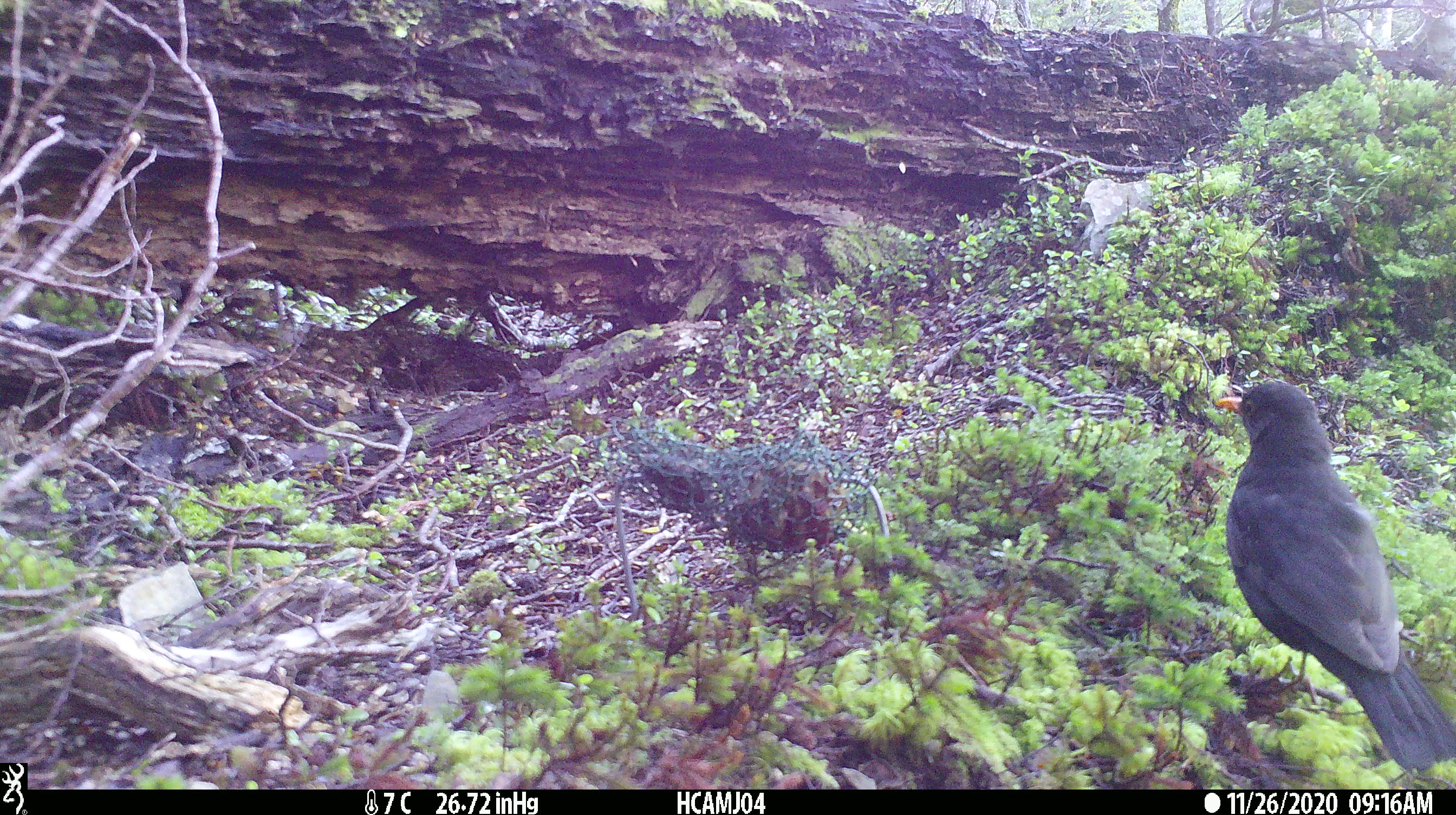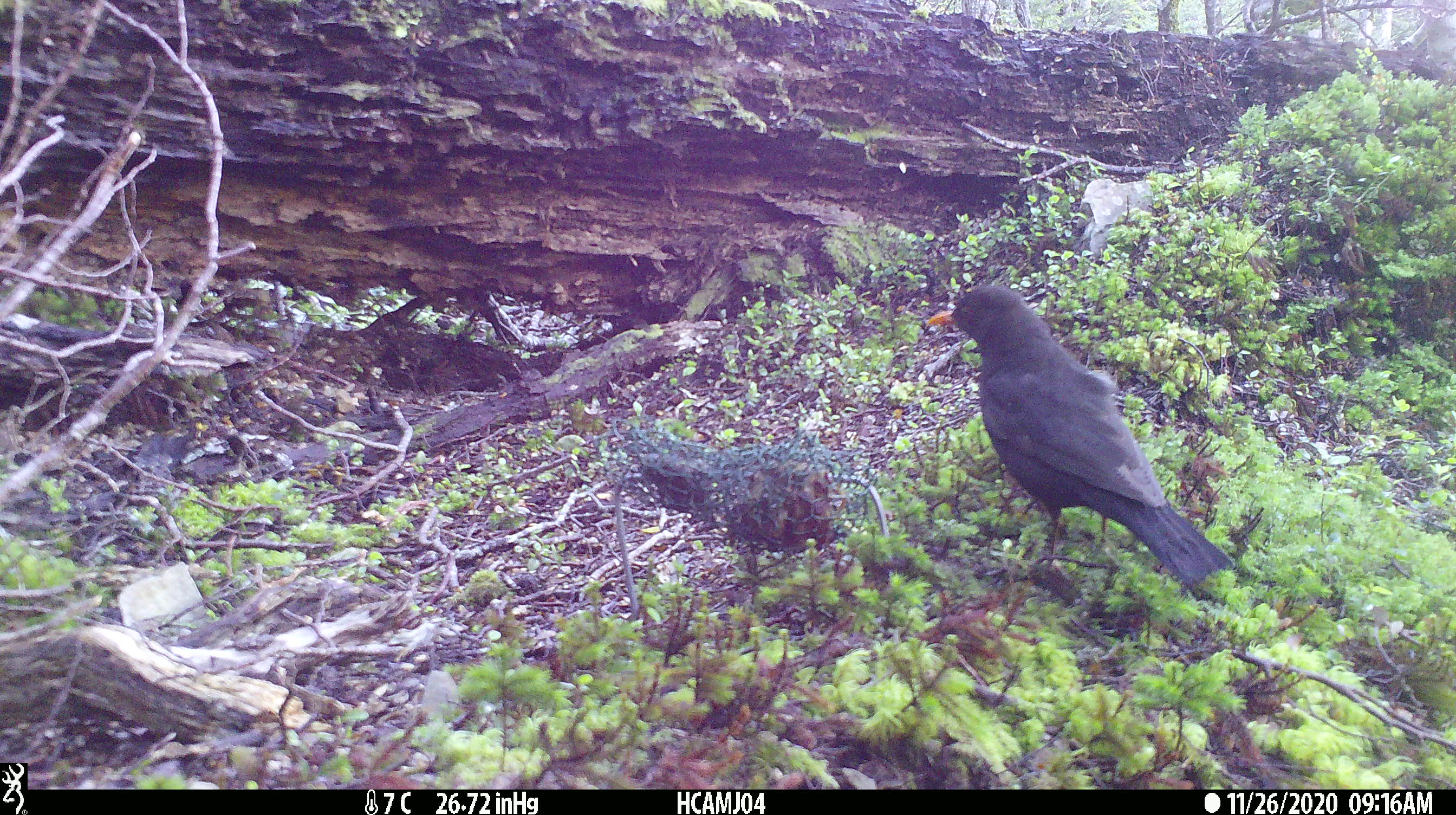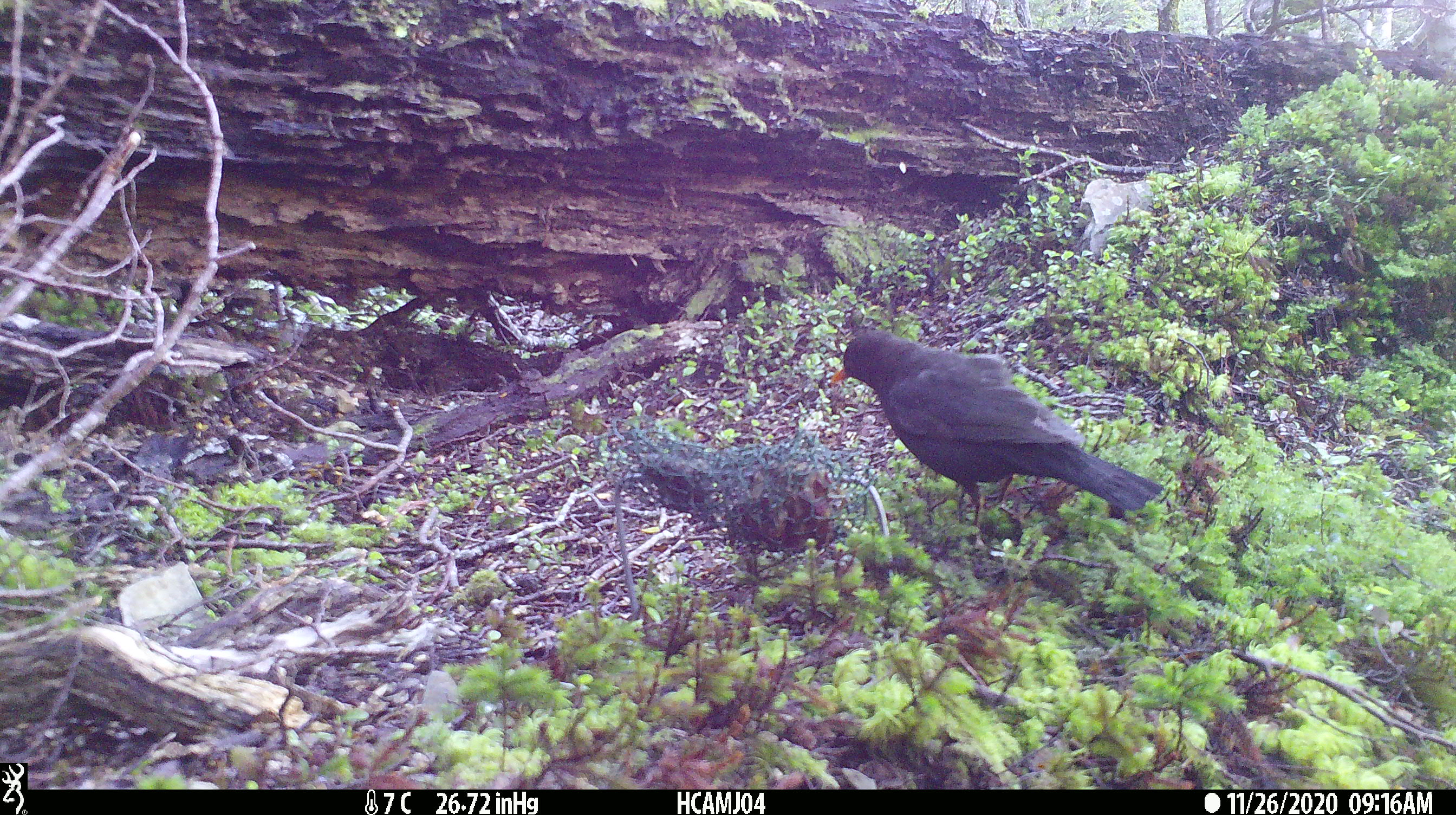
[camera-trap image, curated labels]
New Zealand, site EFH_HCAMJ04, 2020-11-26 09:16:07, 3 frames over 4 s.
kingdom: Animalia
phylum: Chordata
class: Aves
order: Passeriformes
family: Turdidae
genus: Turdus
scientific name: Turdus merula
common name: eurasian blackbird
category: blackbird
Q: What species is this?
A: Blackbird (eurasian blackbird) (Turdus merula).